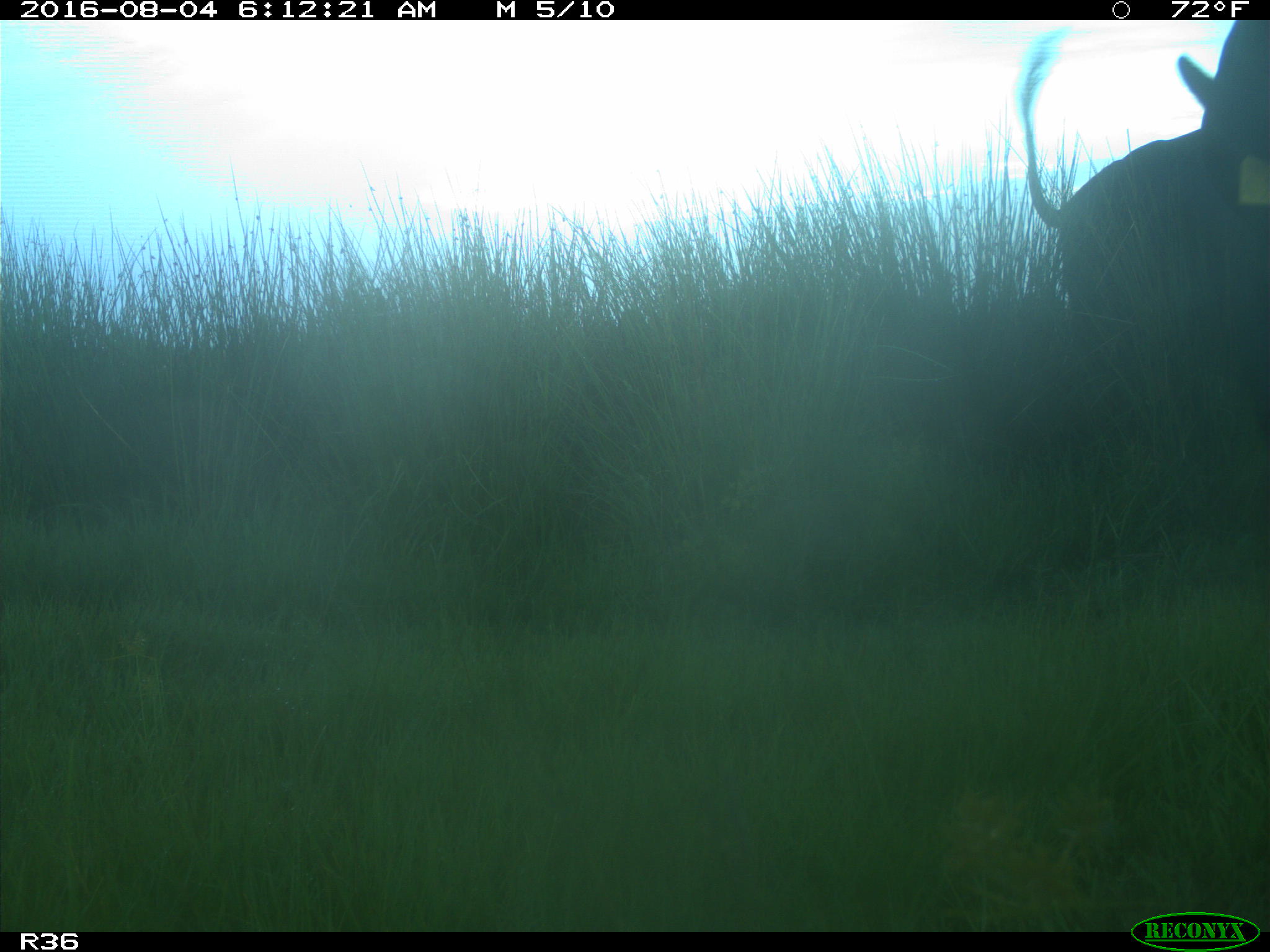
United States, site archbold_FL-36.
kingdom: Animalia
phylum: Chordata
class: Mammalia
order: Artiodactyla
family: Bovidae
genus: Bos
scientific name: Bos taurus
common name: domestic cow